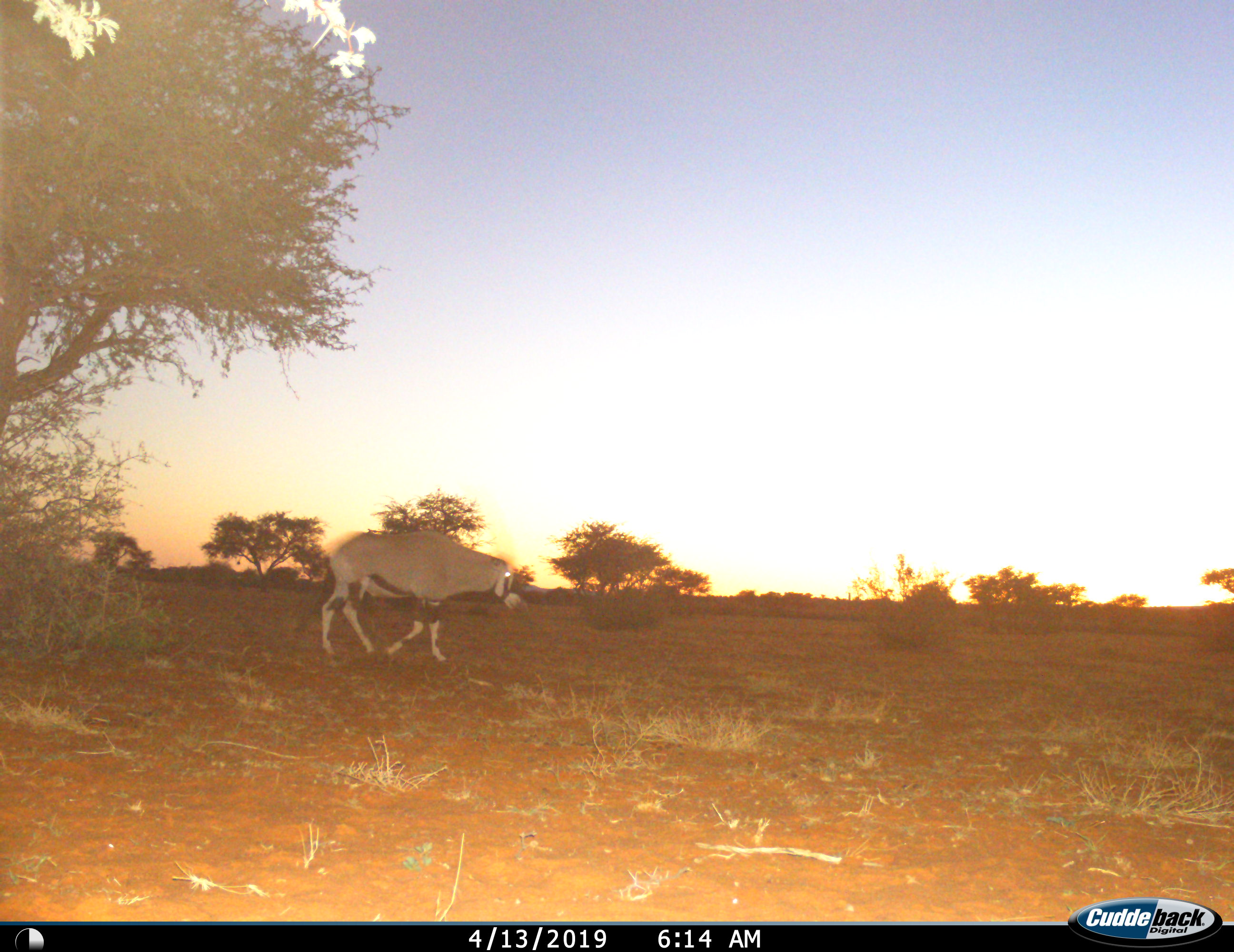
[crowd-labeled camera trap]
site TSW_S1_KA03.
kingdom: Animalia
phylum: Chordata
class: Mammalia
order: Artiodactyla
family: Bovidae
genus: Oryx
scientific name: Oryx gazella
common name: gemsbok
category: oryx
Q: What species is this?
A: Oryx (gemsbok) (Oryx gazella).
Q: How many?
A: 1.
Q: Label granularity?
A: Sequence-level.